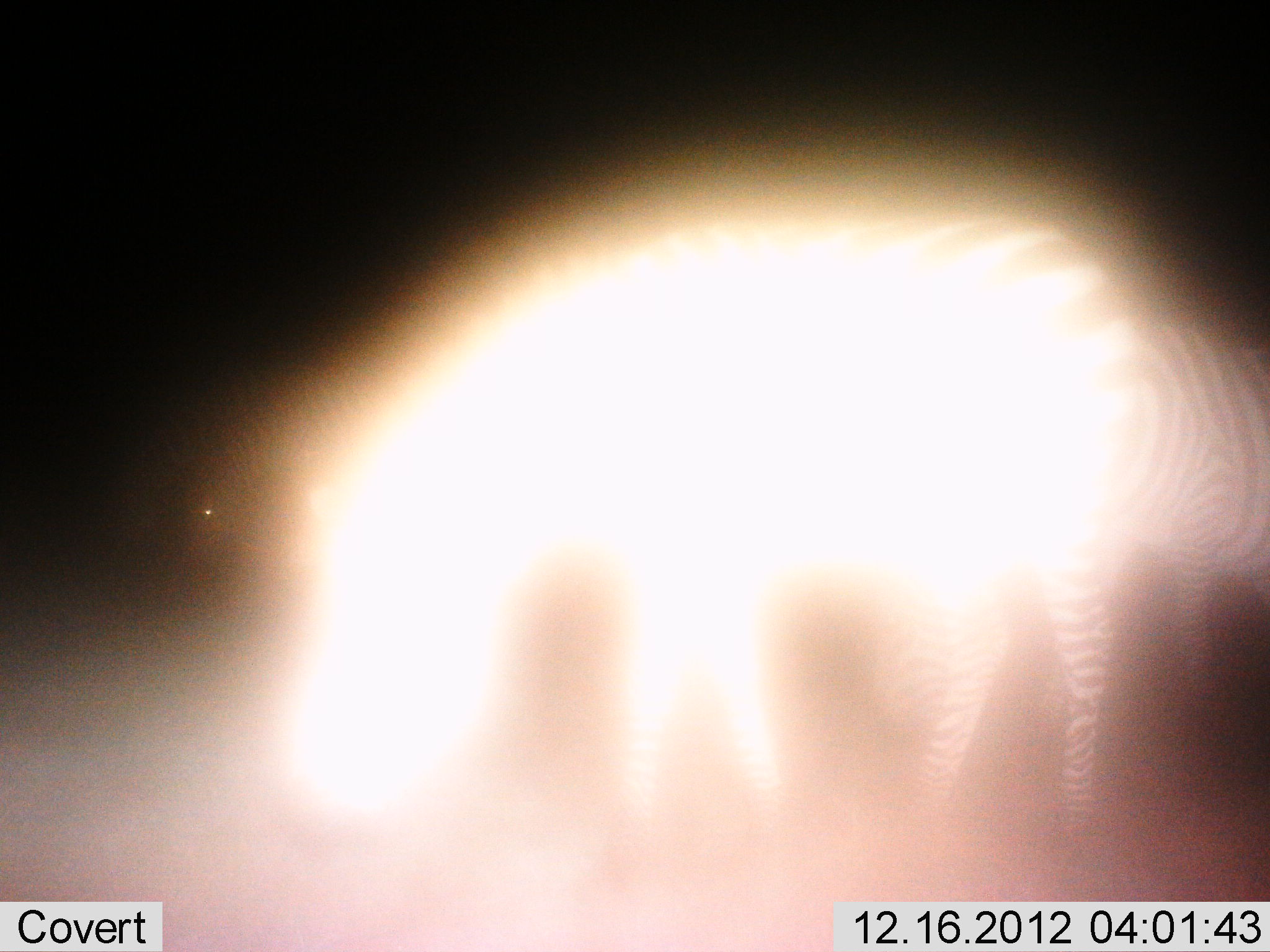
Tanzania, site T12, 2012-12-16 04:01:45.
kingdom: Animalia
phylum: Chordata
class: Mammalia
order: Perissodactyla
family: Equidae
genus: Equus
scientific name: Equus quagga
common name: plains zebra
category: zebra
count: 2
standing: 70%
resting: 0%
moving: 20%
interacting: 0%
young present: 0%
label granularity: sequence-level